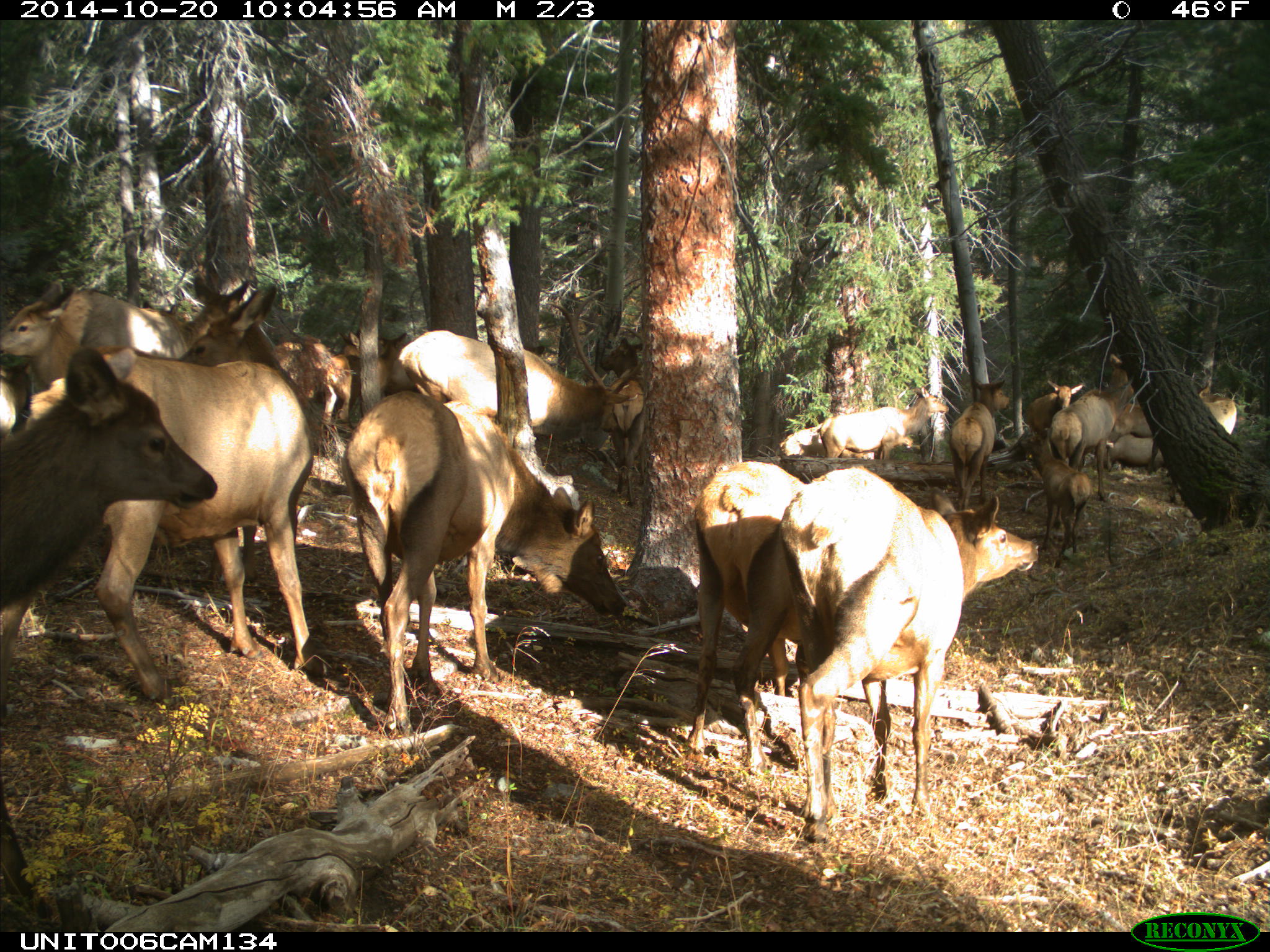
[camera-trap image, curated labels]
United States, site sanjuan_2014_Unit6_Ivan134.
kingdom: Animalia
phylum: Chordata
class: Mammalia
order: Artiodactyla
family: Cervidae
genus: Cervus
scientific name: Cervus elaphus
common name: red deer